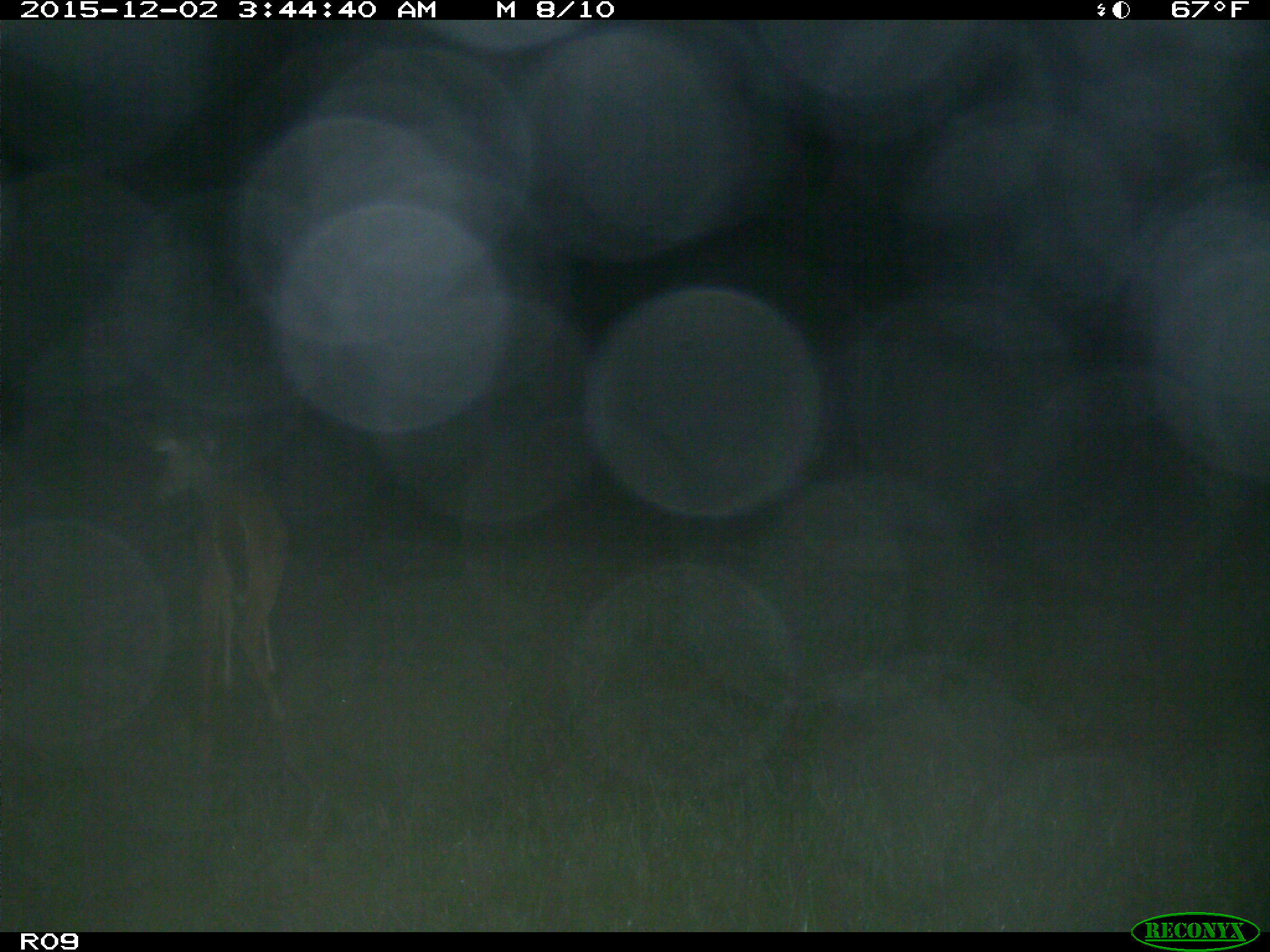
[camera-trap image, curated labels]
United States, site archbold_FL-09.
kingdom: Animalia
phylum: Chordata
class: Mammalia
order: Artiodactyla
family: Cervidae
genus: Odocoileus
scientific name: Odocoileus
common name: deer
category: unidentified deer